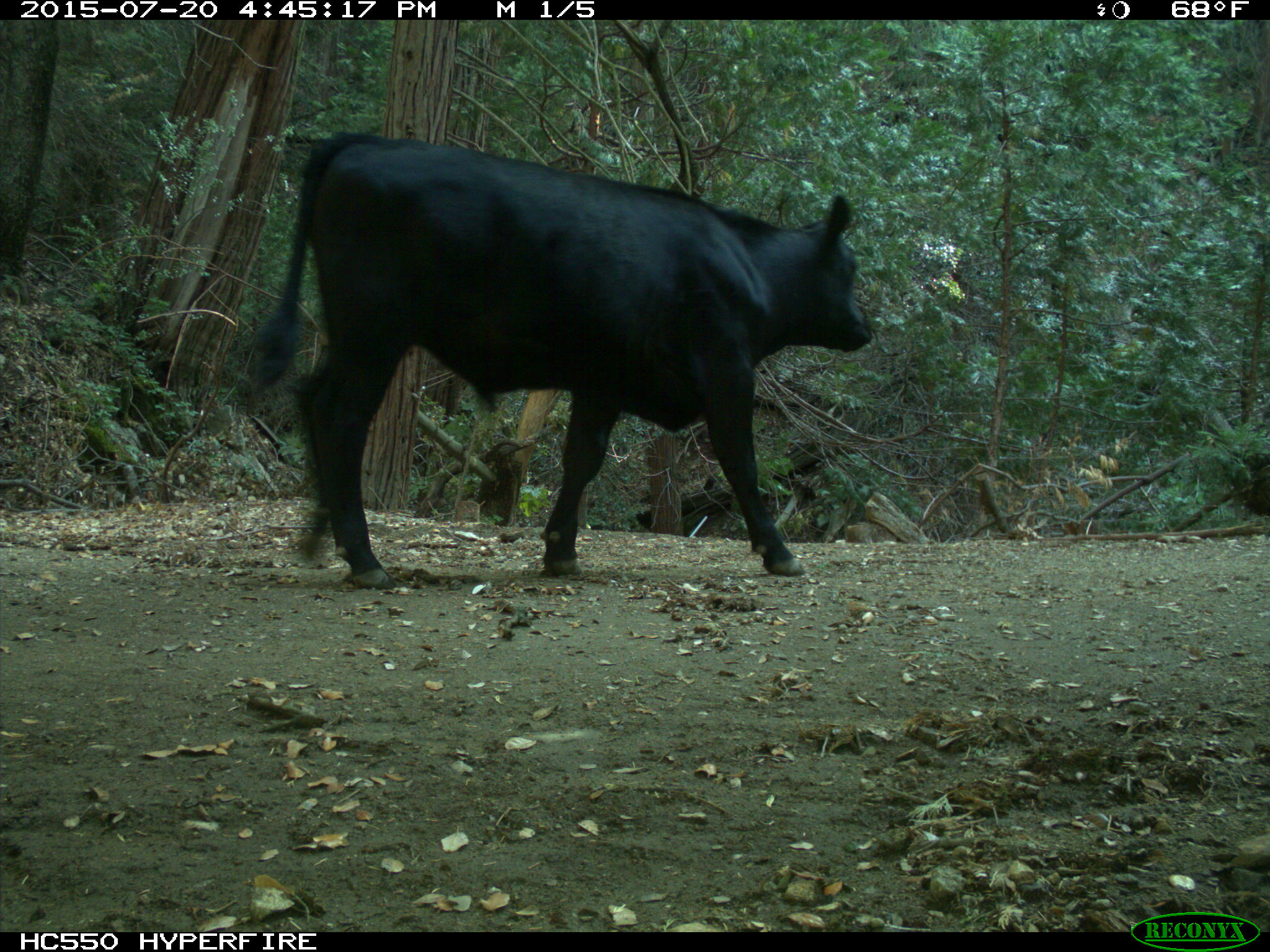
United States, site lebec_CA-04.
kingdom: Animalia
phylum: Chordata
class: Mammalia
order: Artiodactyla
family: Bovidae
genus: Bos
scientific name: Bos taurus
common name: domestic cow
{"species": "Bos taurus (domestic cow)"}